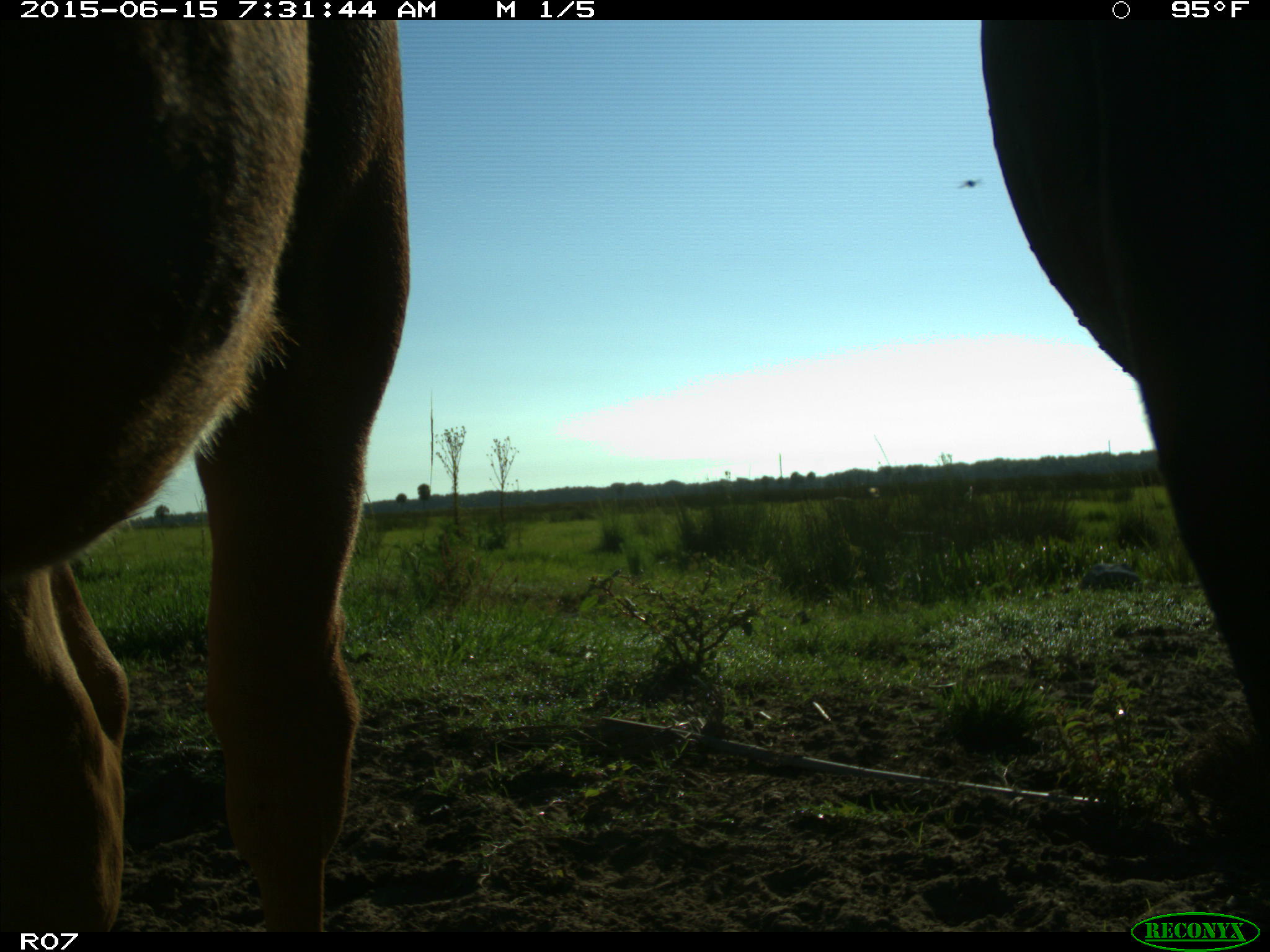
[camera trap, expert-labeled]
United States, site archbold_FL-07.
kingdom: Animalia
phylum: Chordata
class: Mammalia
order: Artiodactyla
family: Bovidae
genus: Bos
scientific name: Bos taurus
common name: domestic cow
Bos taurus (domestic cow).